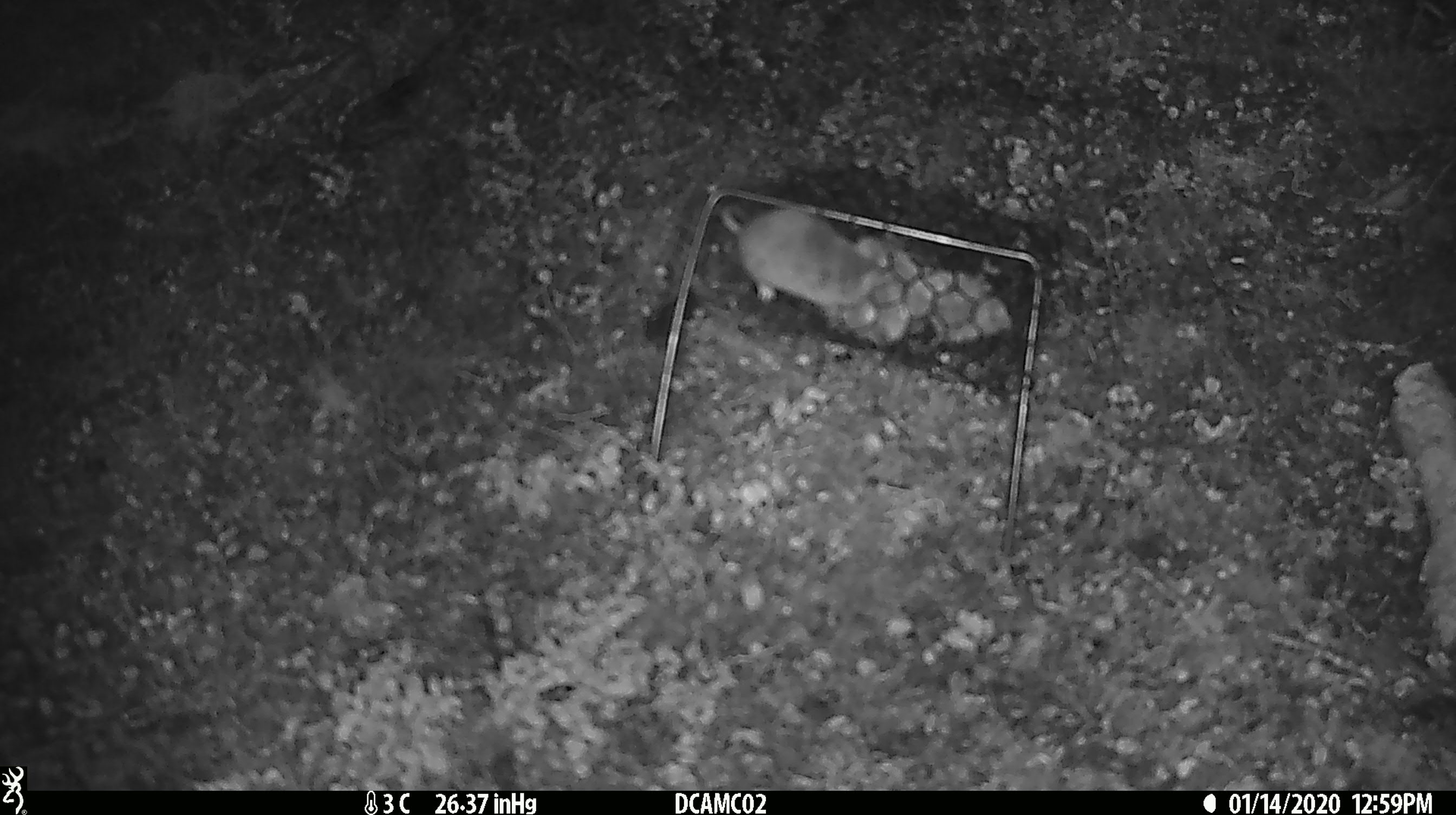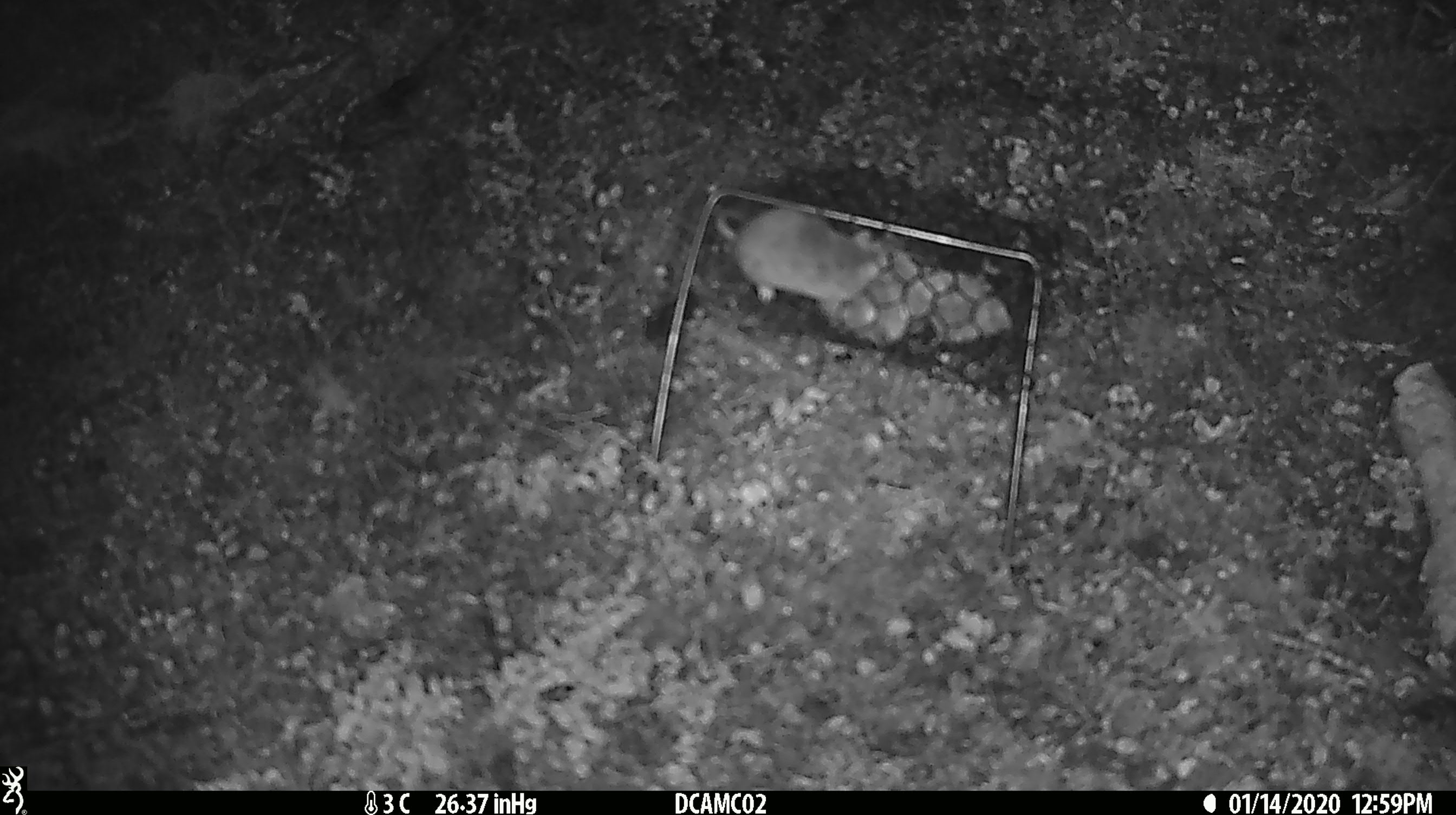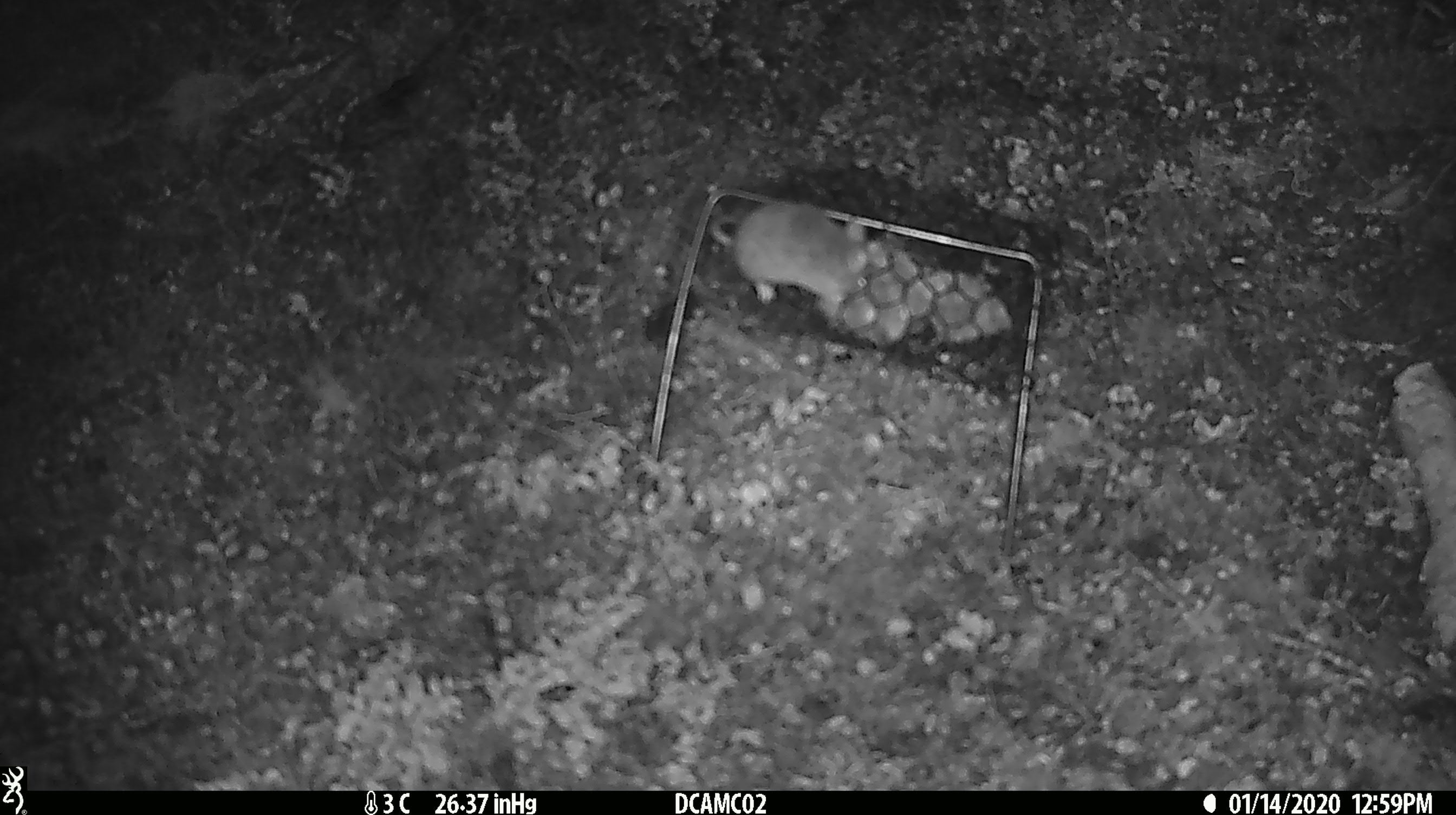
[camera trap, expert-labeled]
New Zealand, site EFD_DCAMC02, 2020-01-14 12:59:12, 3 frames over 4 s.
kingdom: Animalia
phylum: Chordata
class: Mammalia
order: Rodentia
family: Muridae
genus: Mus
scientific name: Mus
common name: mouse